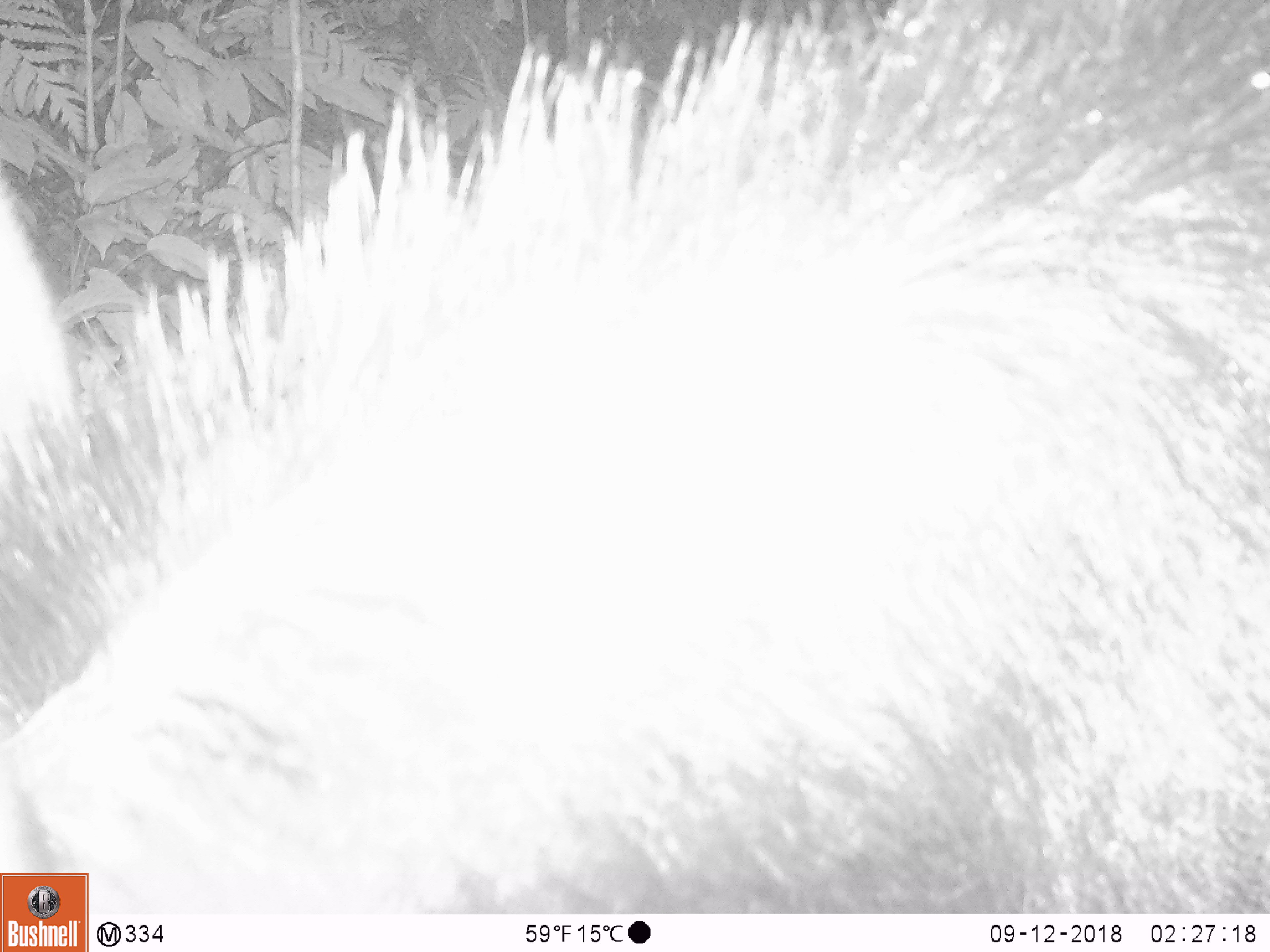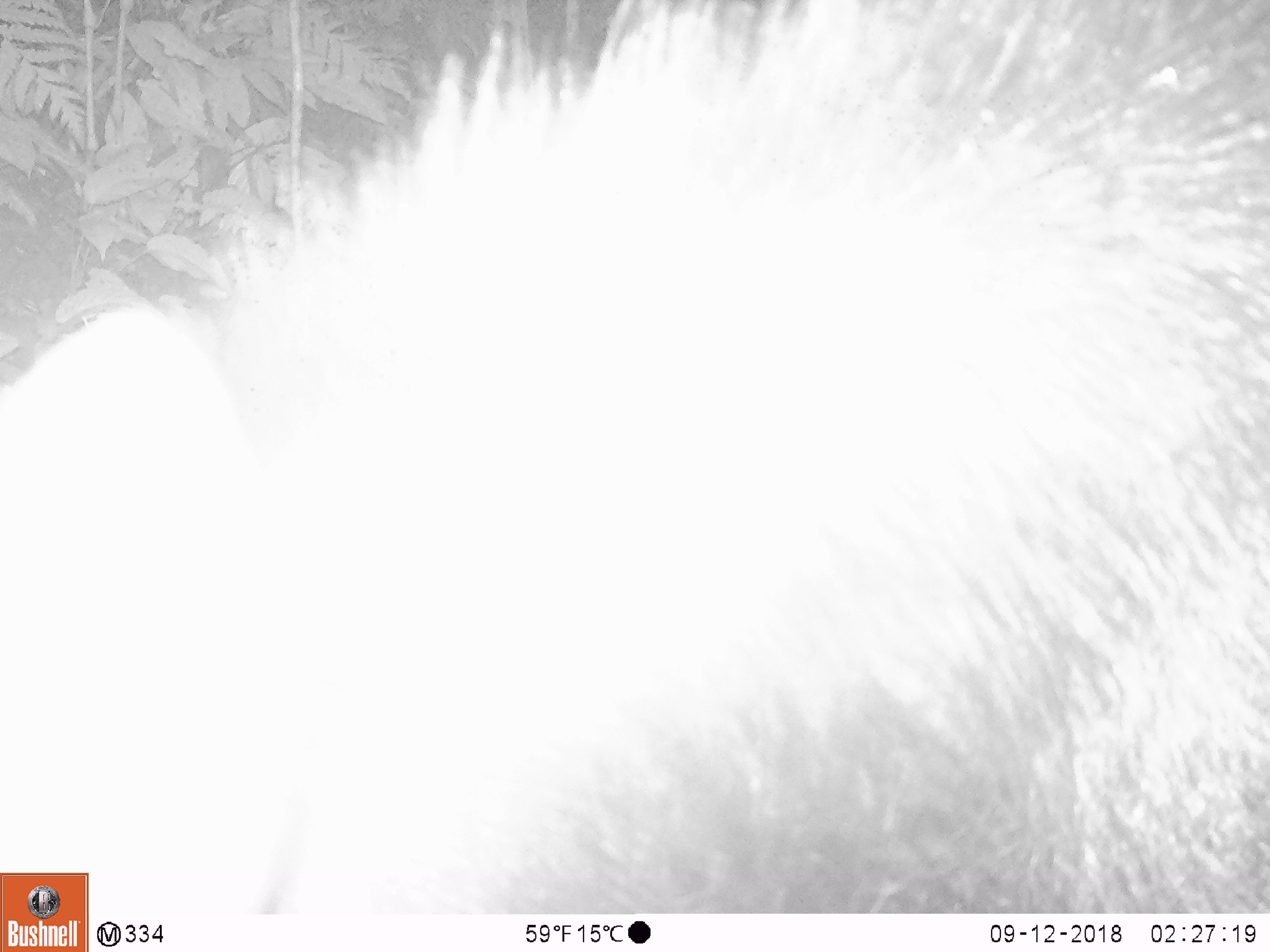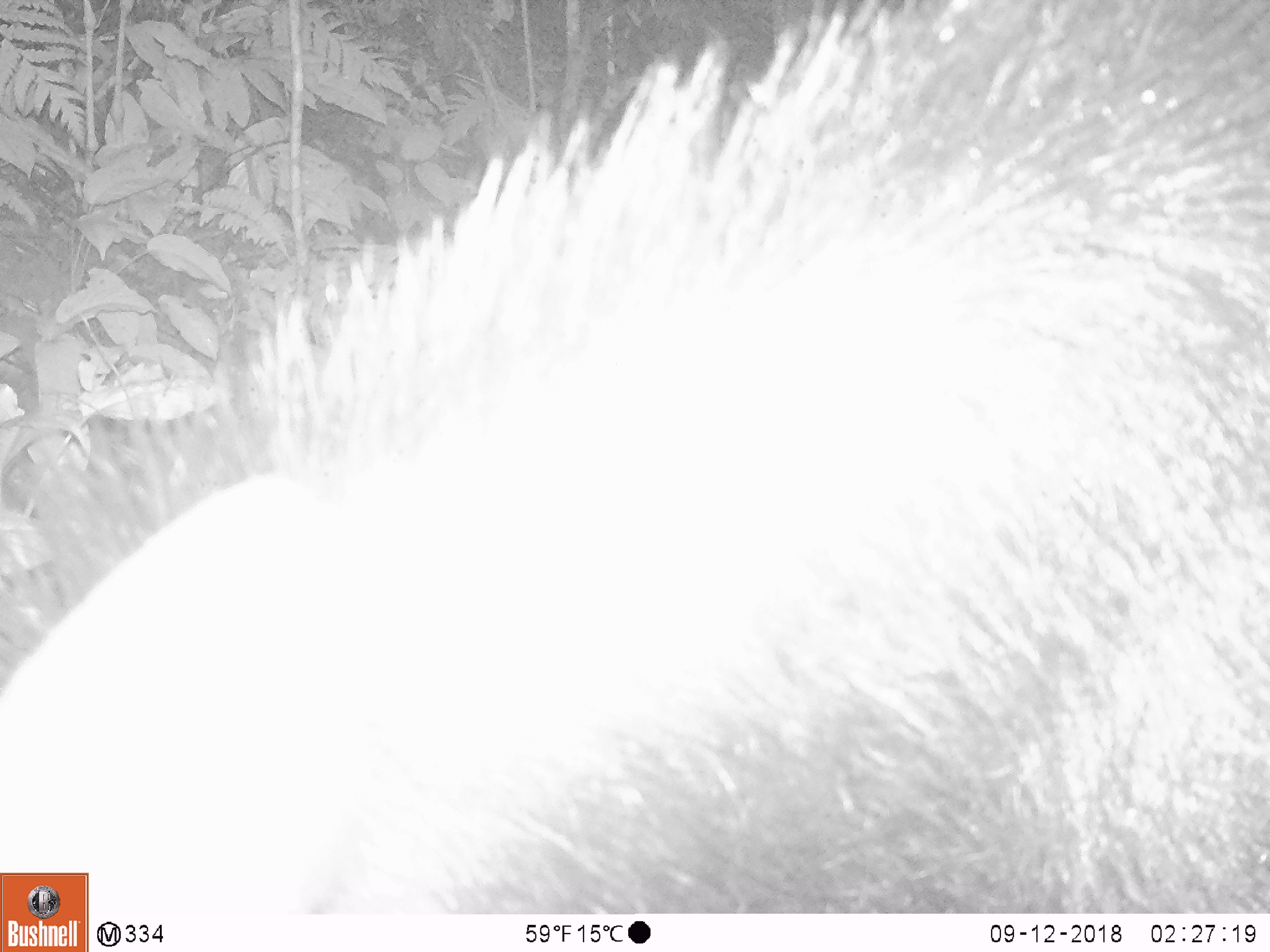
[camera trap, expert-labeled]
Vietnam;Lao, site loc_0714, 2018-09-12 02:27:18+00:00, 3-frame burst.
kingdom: Animalia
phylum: Chordata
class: Mammalia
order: Artiodactyla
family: Bovidae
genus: Capricornis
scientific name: Capricornis sumatraensis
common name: chinese serow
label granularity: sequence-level